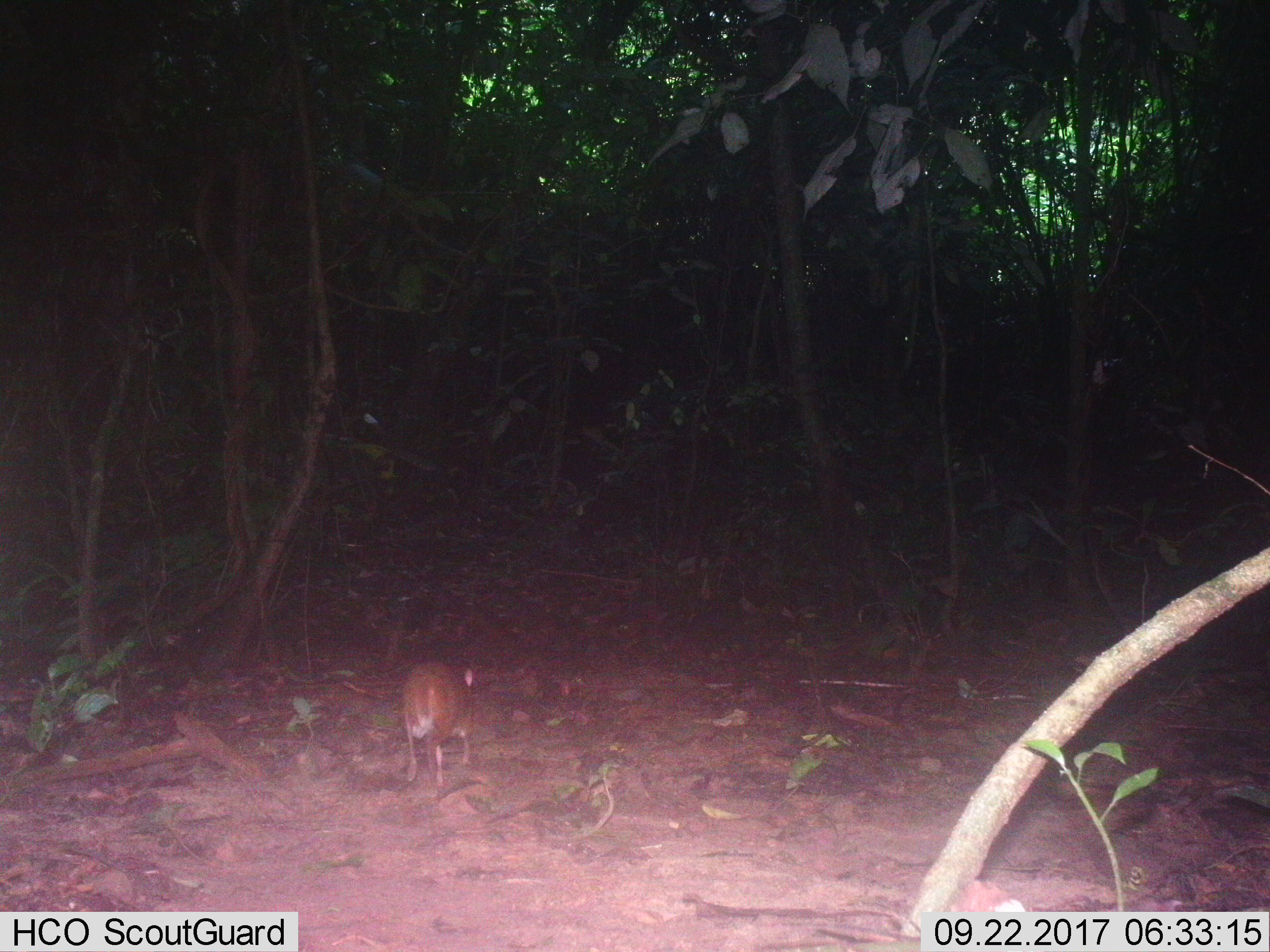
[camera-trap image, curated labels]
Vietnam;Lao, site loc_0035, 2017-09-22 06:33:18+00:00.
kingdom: Animalia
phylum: Chordata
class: Mammalia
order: Artiodactyla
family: Tragulidae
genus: Moschiola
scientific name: Moschiola meminna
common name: chevrotain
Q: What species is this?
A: Chevrotain (Moschiola meminna).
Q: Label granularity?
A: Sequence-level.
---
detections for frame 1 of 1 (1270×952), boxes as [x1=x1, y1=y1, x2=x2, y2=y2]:
chevrotain: [x1=400, y1=659, x2=474, y2=787]